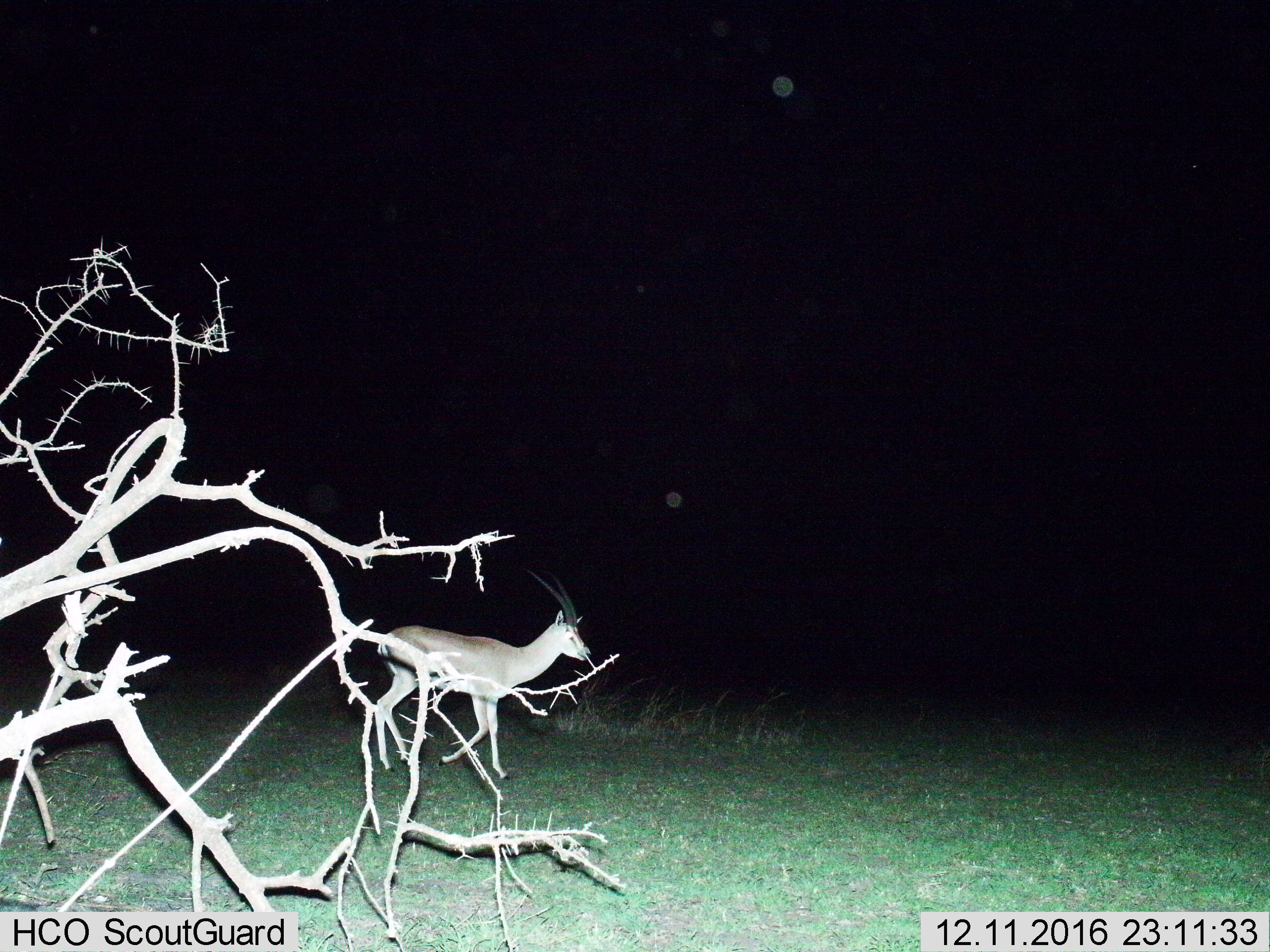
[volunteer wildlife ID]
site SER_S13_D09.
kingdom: Animalia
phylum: Chordata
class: Mammalia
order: Artiodactyla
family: Bovidae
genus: Nanger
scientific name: Nanger granti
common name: grant's gazelle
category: gazellegrants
Gazellegrants (grant's gazelle) (Nanger granti), count 1. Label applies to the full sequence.